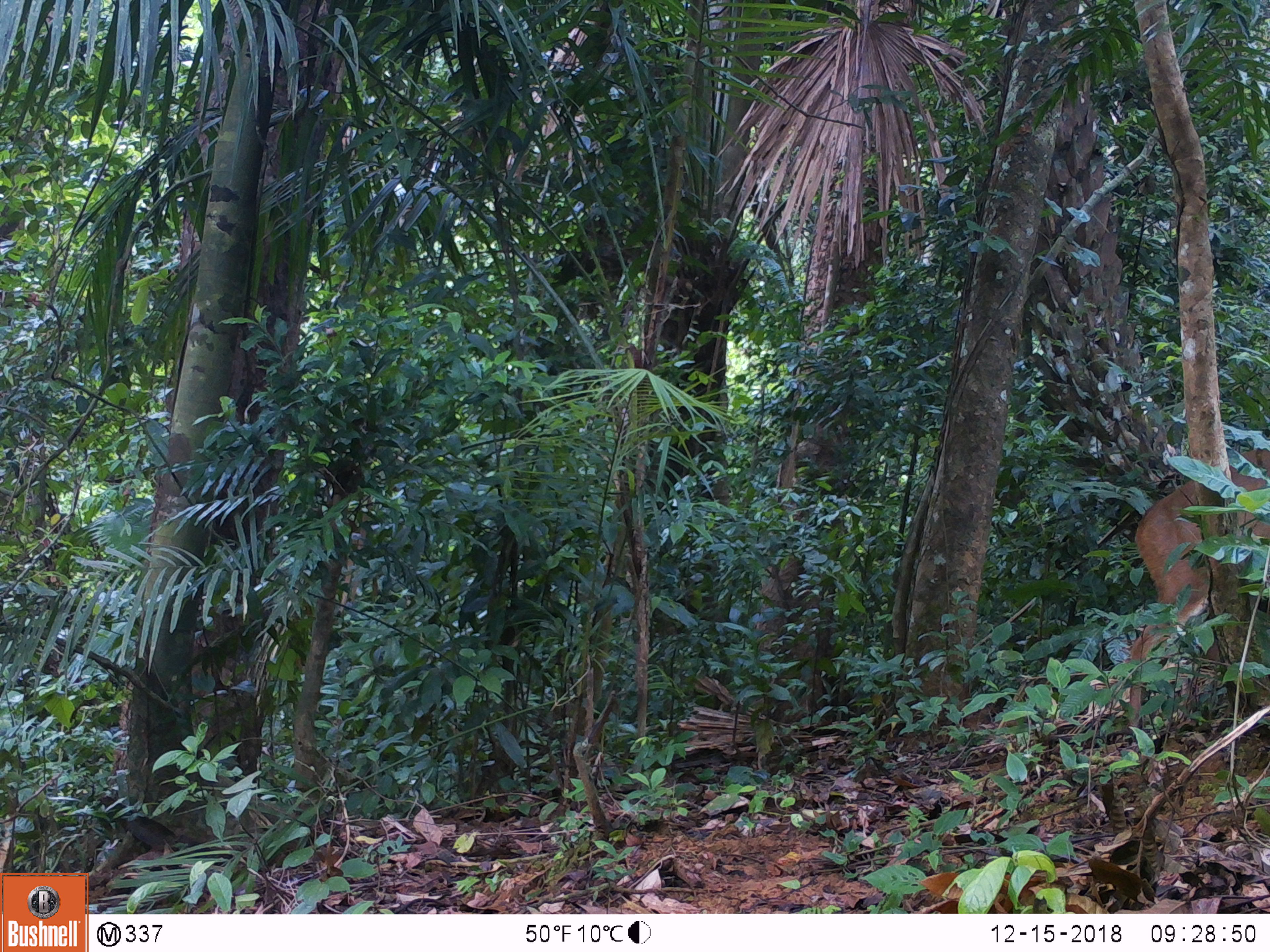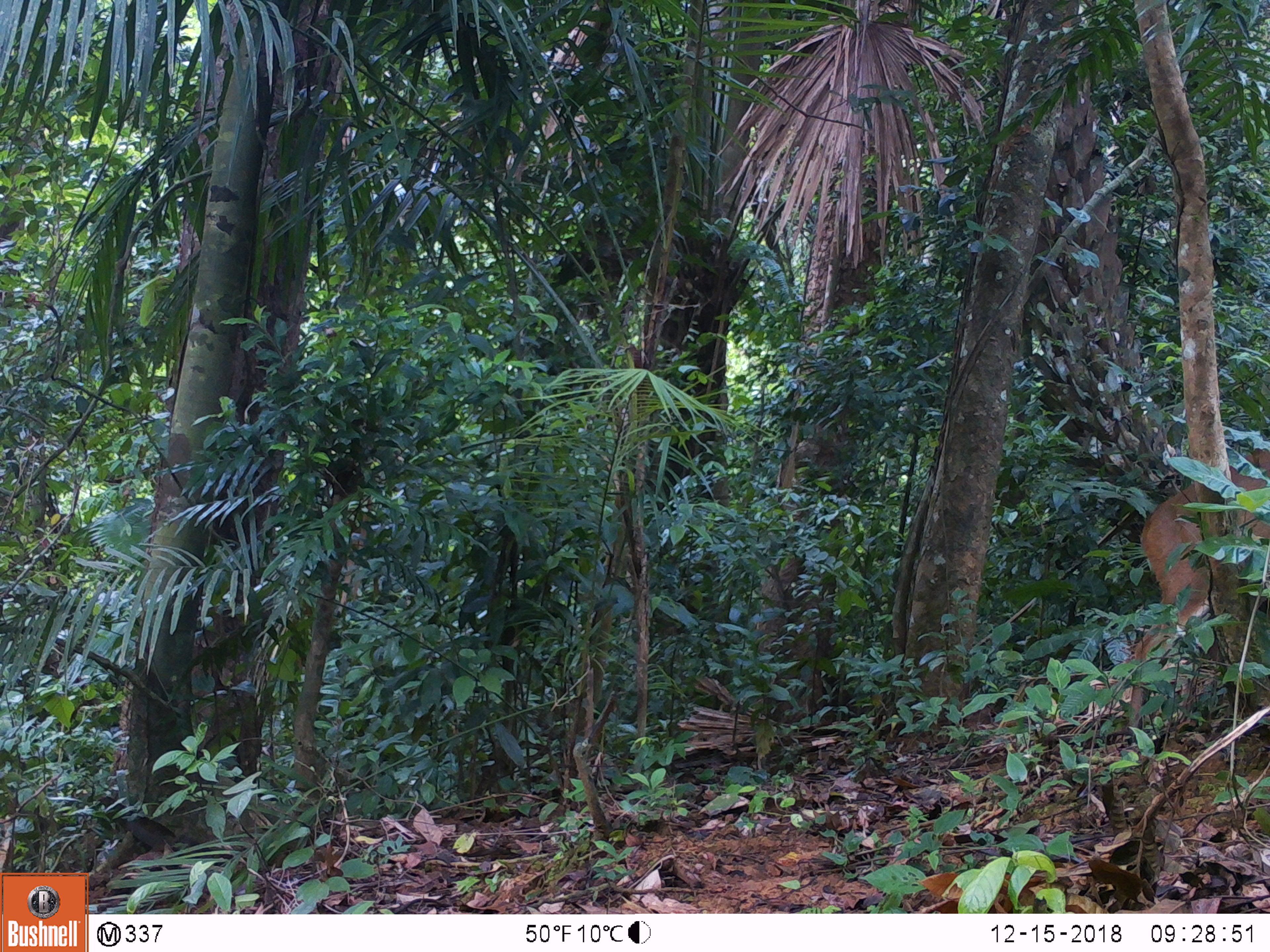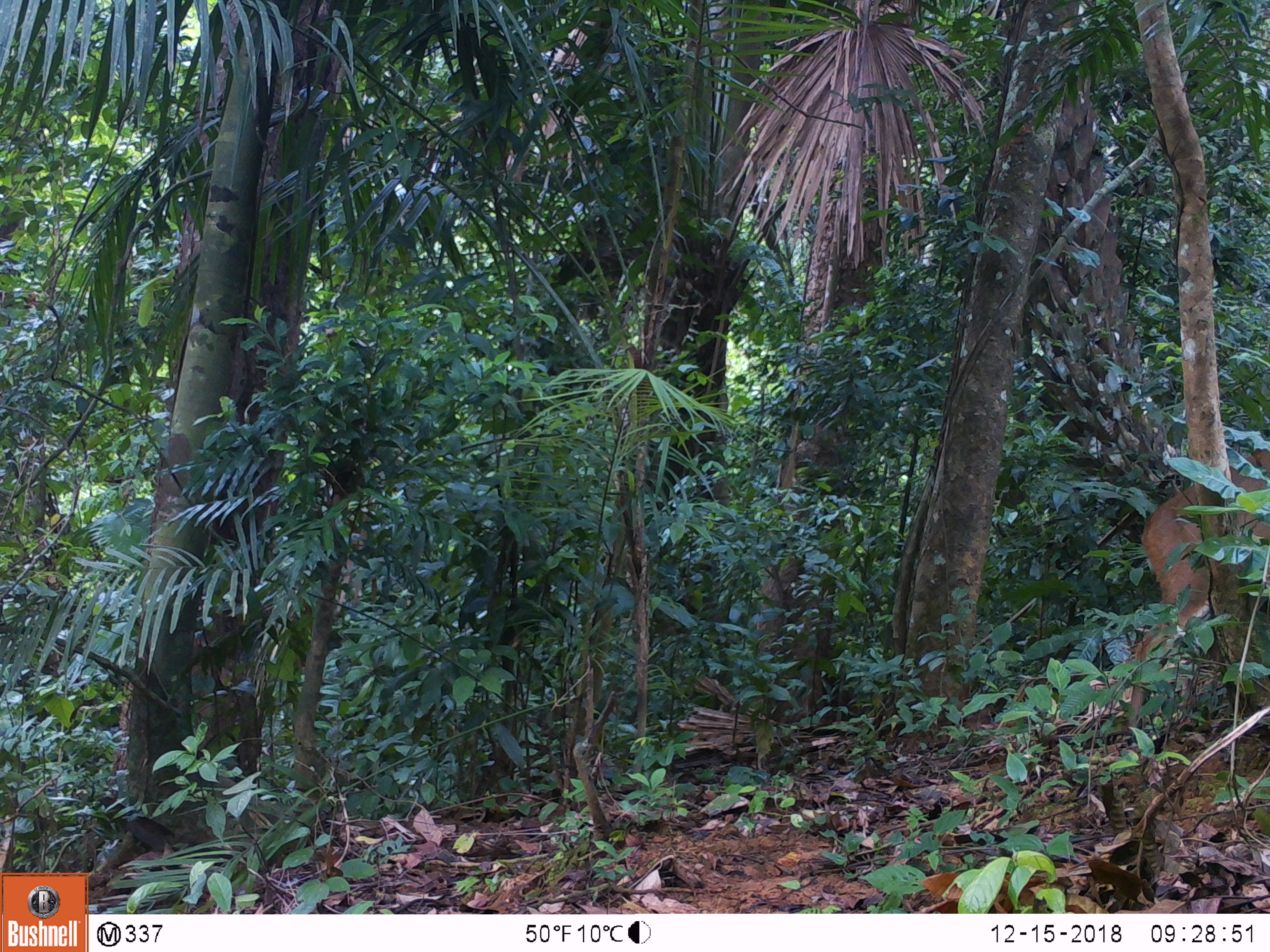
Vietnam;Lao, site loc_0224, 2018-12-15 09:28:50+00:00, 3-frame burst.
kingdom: Animalia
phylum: Chordata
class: Mammalia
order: Artiodactyla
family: Cervidae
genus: Muntiacus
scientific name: Muntiacus vuquangensis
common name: large-antlered muntjac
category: large antlered muntjac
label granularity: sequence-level